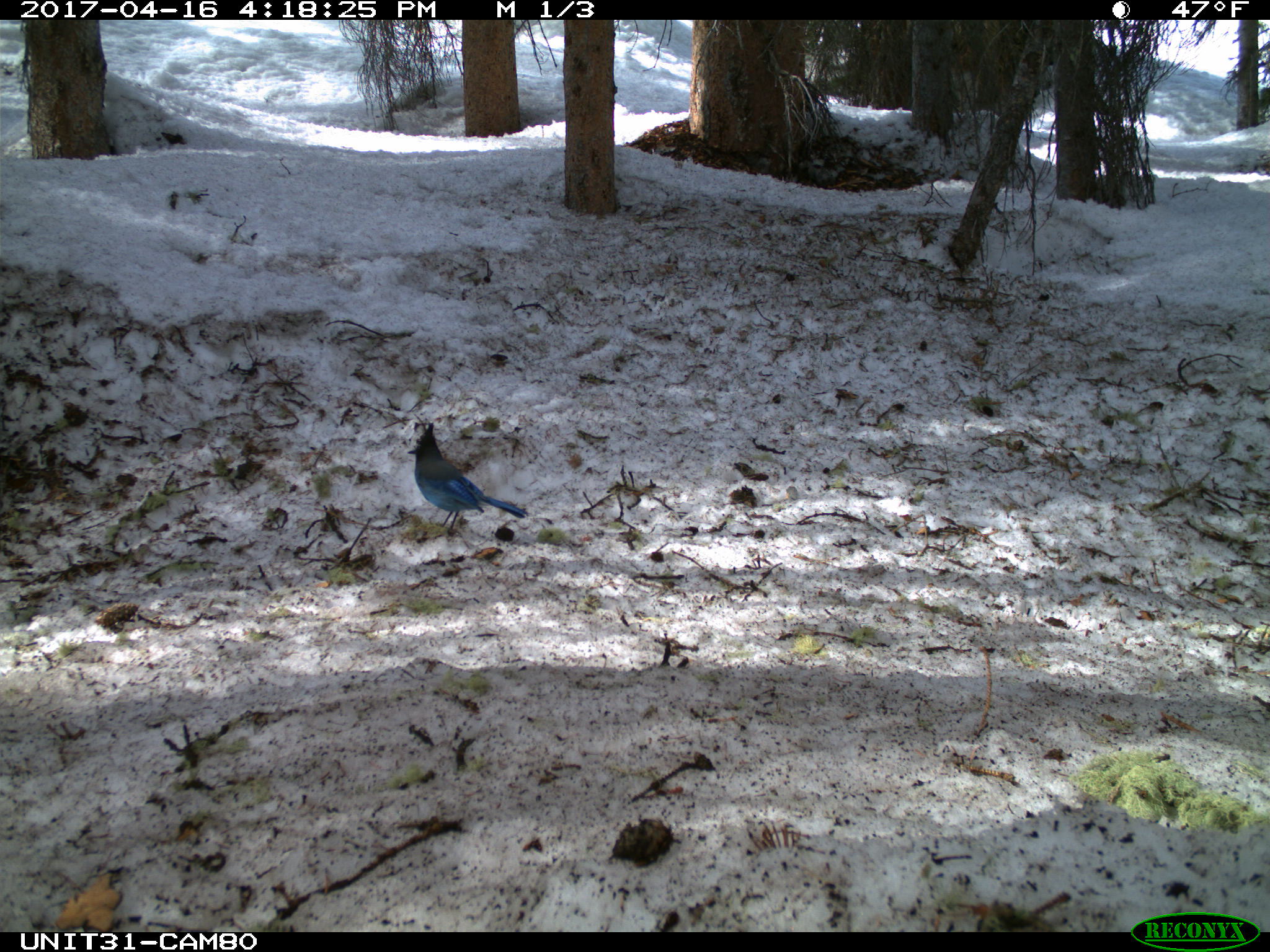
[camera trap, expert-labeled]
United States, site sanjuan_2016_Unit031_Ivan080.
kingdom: Animalia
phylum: Chordata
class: Aves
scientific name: Aves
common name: birds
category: unidentified bird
Unidentified bird (birds) (Aves).